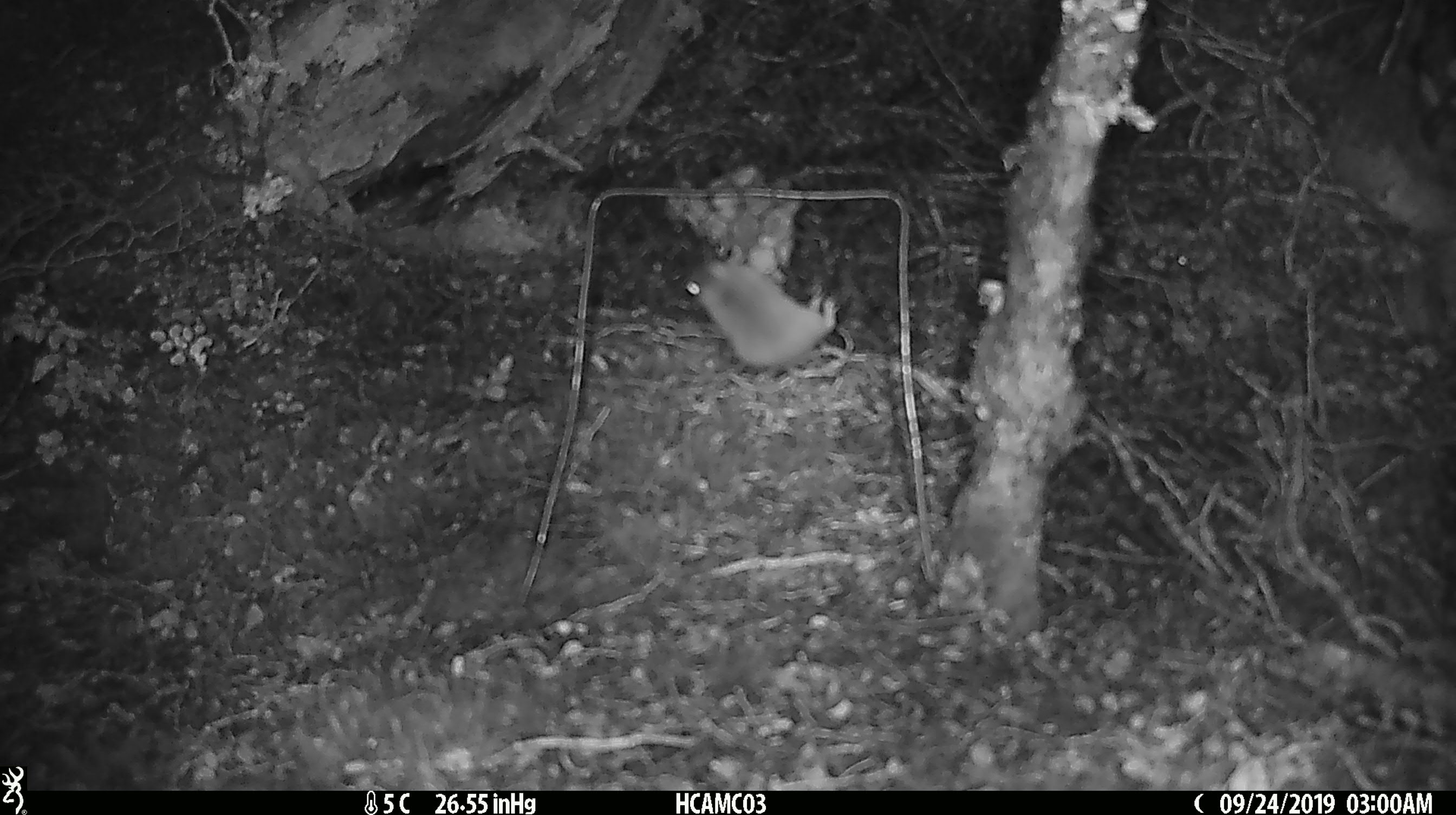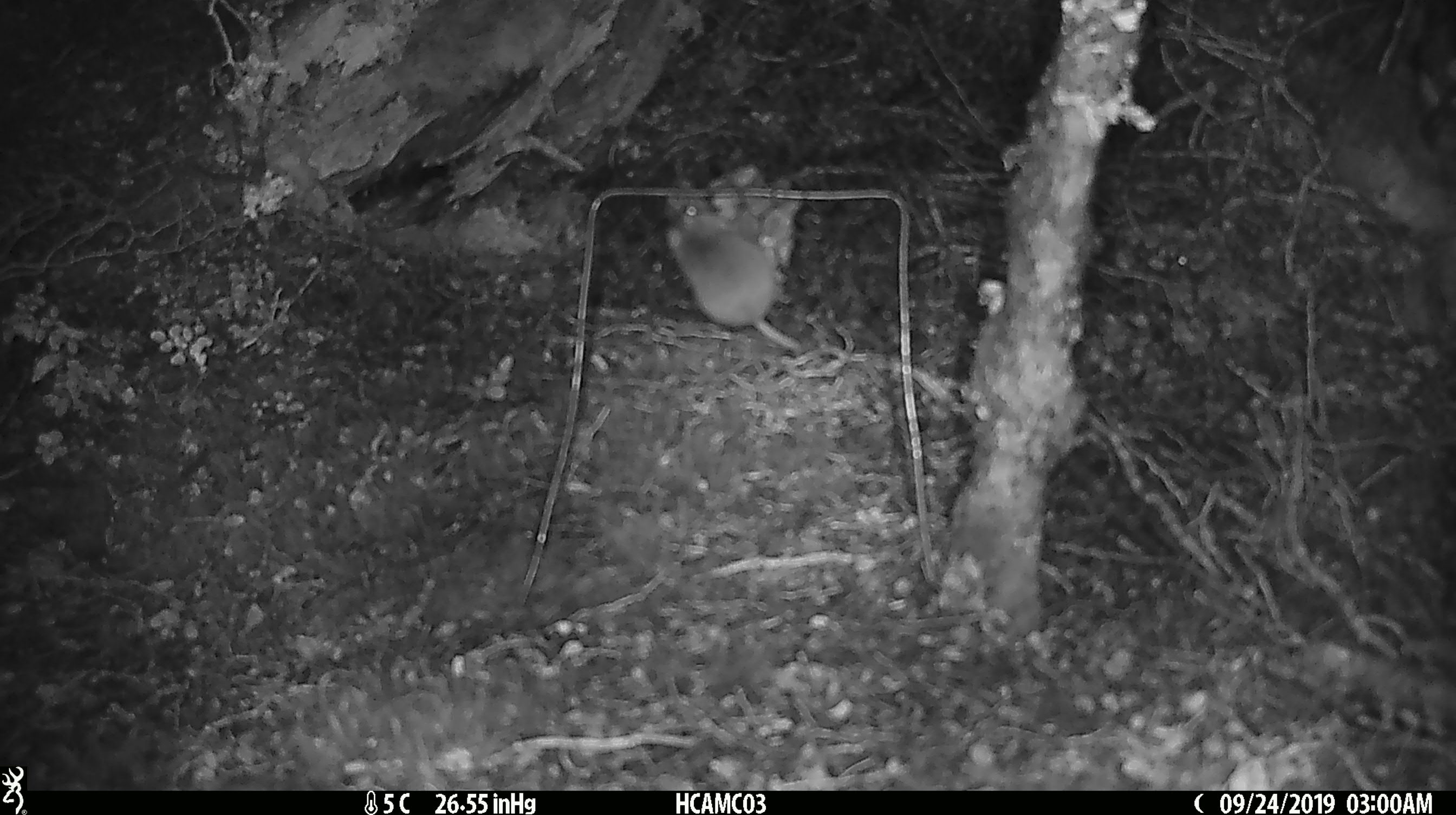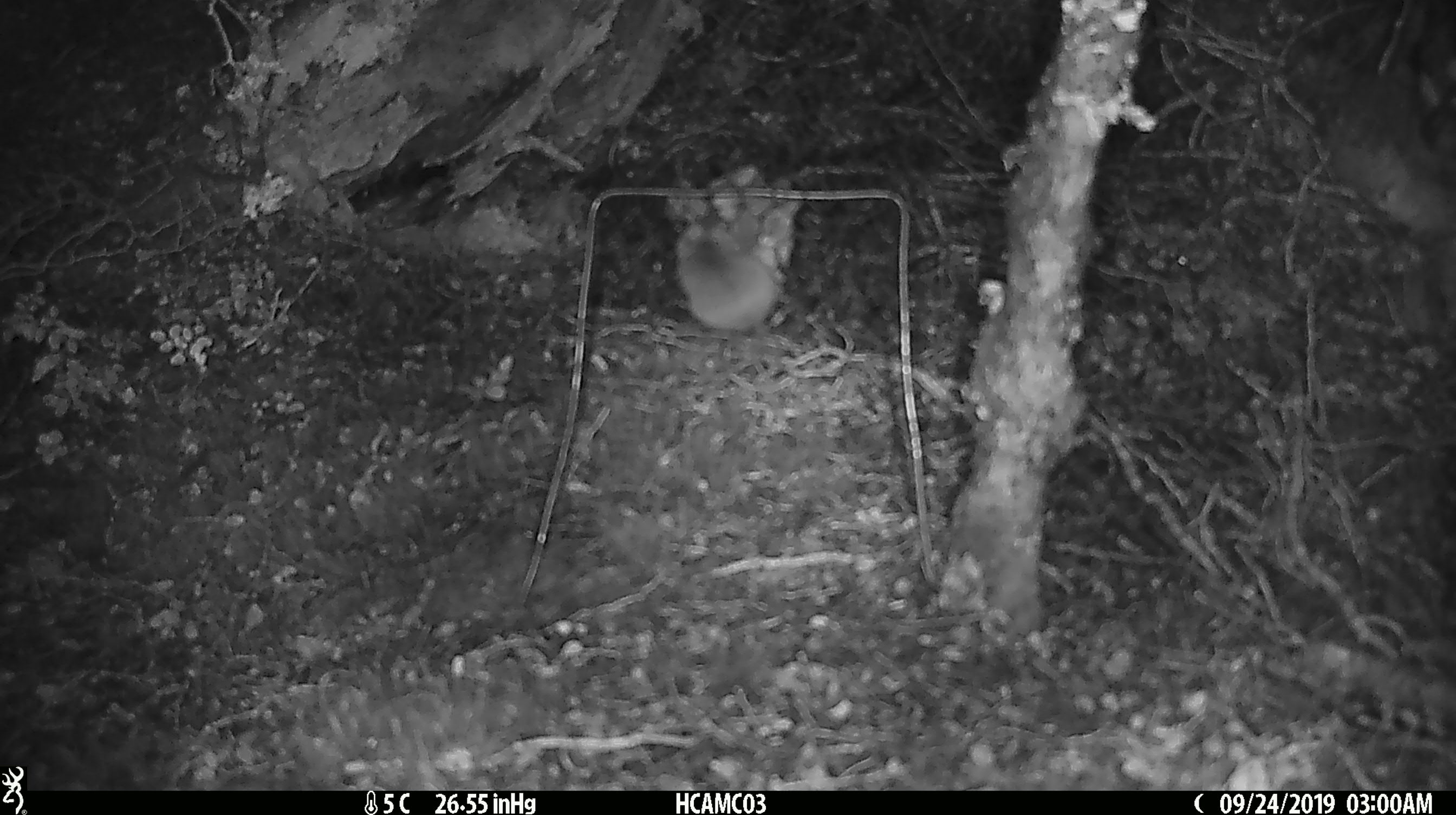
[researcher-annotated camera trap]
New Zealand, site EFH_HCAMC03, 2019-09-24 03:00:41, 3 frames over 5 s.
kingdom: Animalia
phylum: Chordata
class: Mammalia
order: Rodentia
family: Muridae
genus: Mus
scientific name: Mus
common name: mouse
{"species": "mouse (Mus)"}